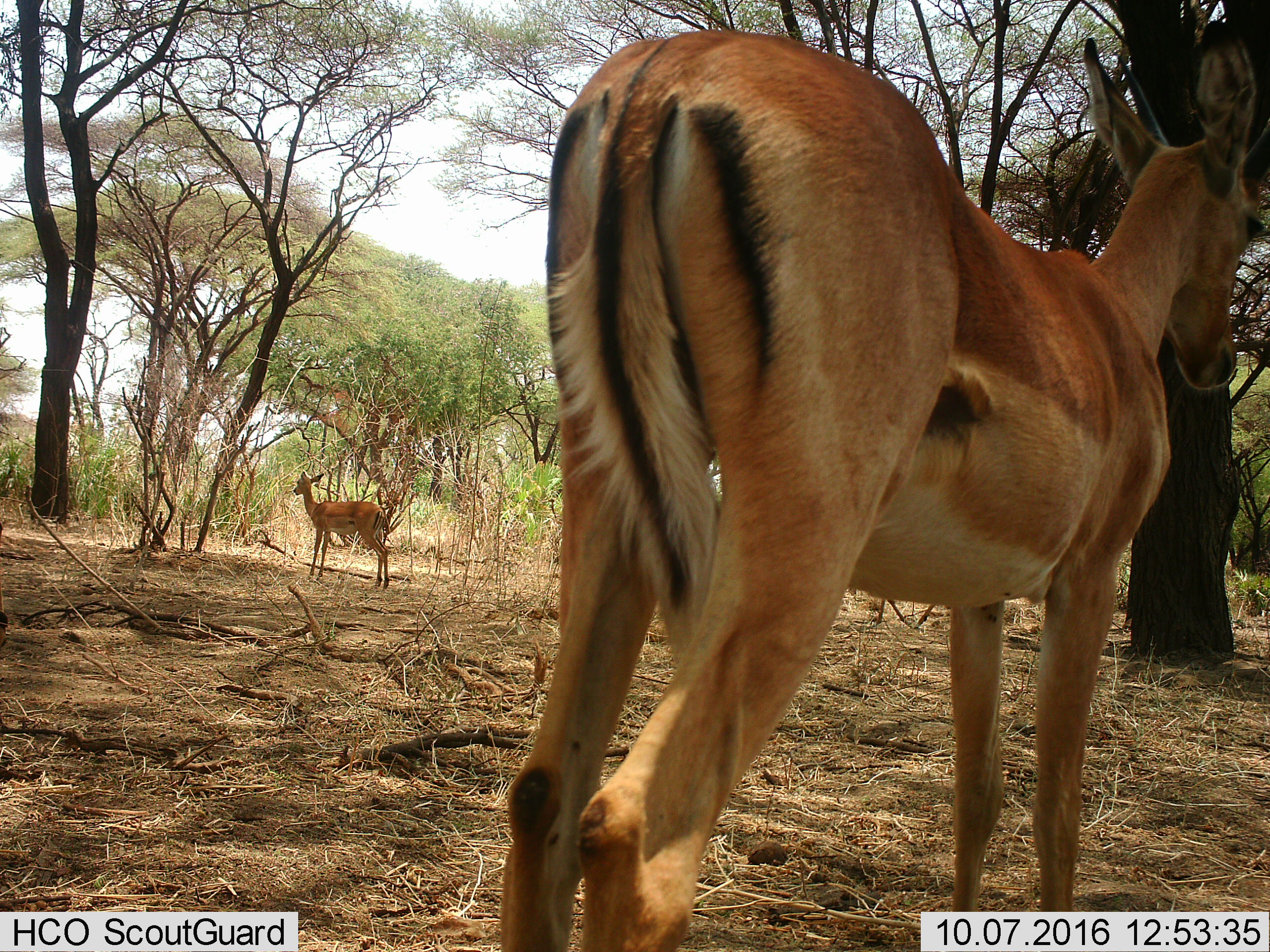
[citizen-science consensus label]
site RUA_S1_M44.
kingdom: Animalia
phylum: Chordata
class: Mammalia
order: Artiodactyla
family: Bovidae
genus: Aepyceros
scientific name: Aepyceros melampus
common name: impala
Impala (Aepyceros melampus), count 2. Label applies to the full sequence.